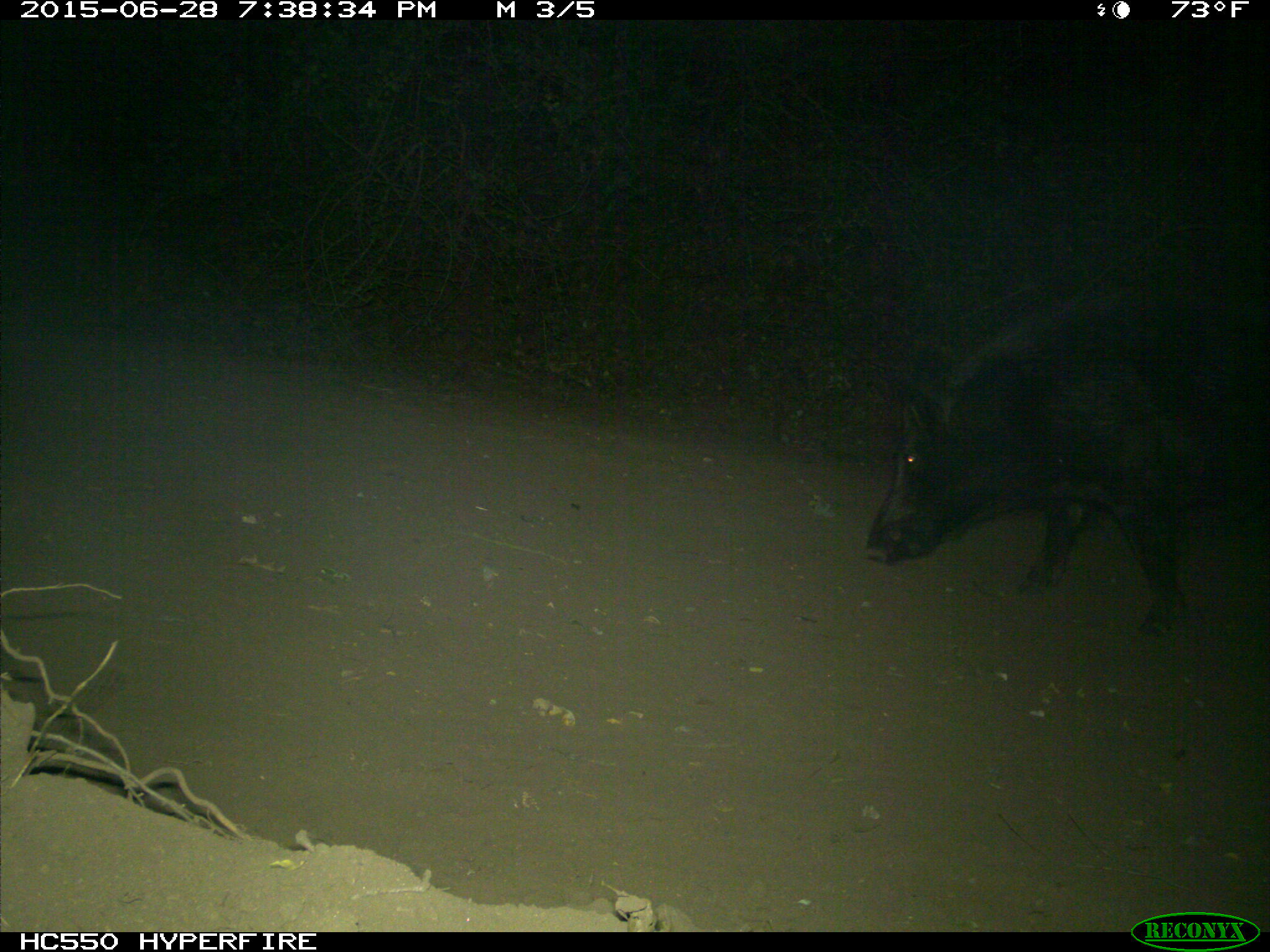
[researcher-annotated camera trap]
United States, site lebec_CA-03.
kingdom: Animalia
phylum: Chordata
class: Mammalia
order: Artiodactyla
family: Suidae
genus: Sus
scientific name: Sus scrofa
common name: wild boar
Sus scrofa (wild boar).